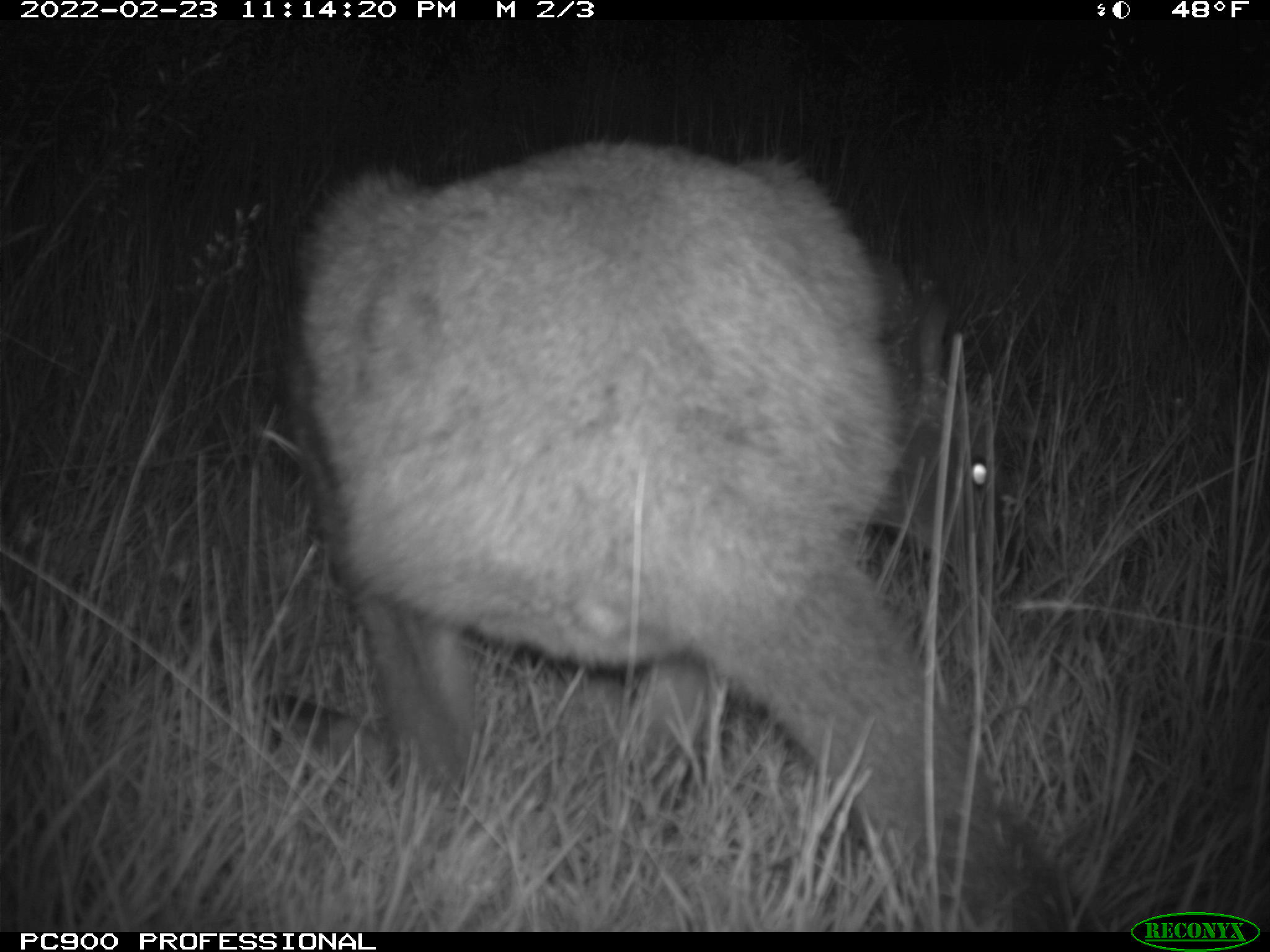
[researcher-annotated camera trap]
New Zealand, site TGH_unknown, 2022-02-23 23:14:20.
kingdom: Animalia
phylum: Chordata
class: Mammalia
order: Diprotodontia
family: Macropodidae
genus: Notamacropus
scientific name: Notamacropus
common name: wallaby